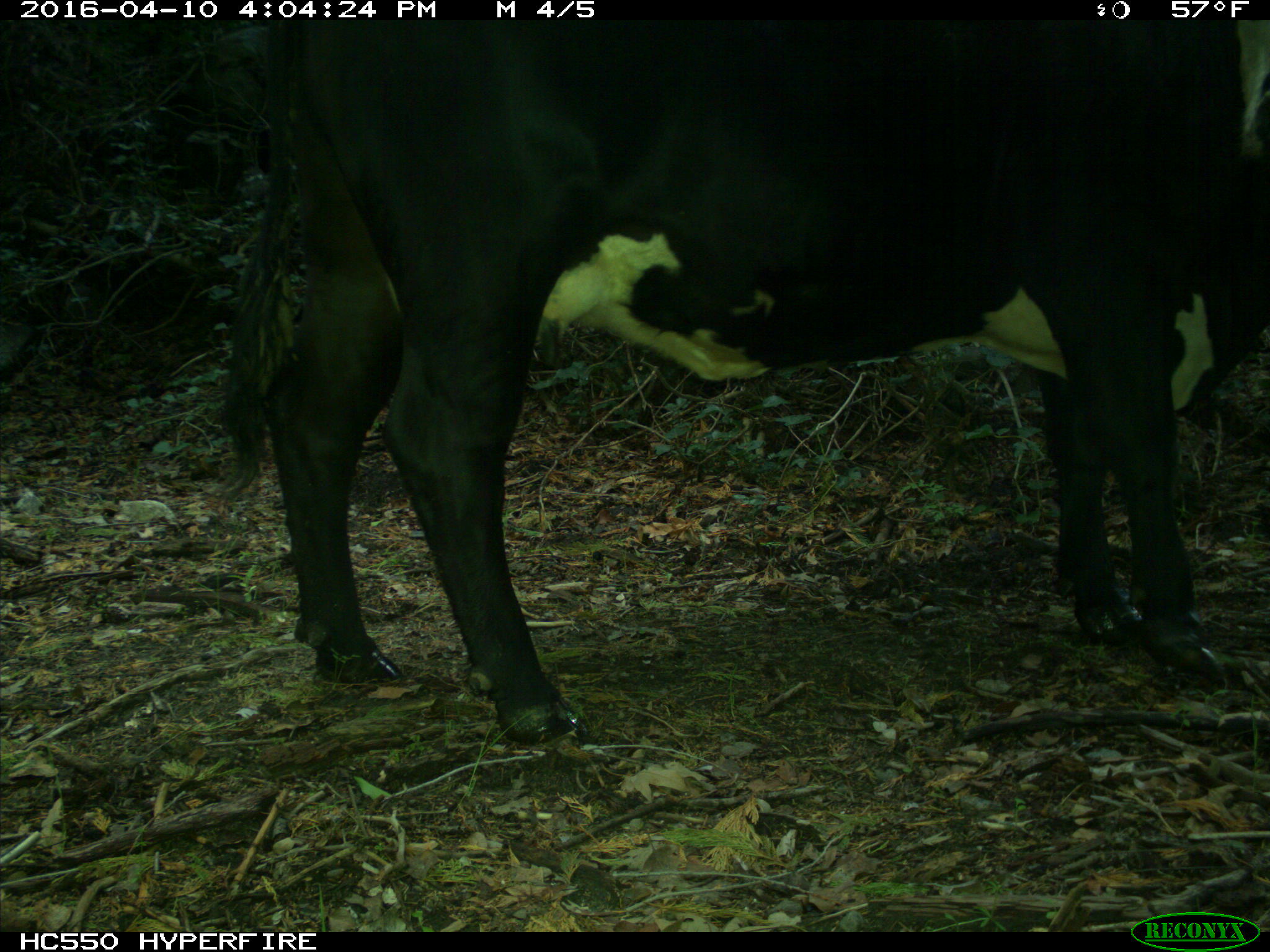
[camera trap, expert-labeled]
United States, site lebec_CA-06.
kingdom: Animalia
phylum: Chordata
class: Mammalia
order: Artiodactyla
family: Bovidae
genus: Bos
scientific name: Bos taurus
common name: domestic cow